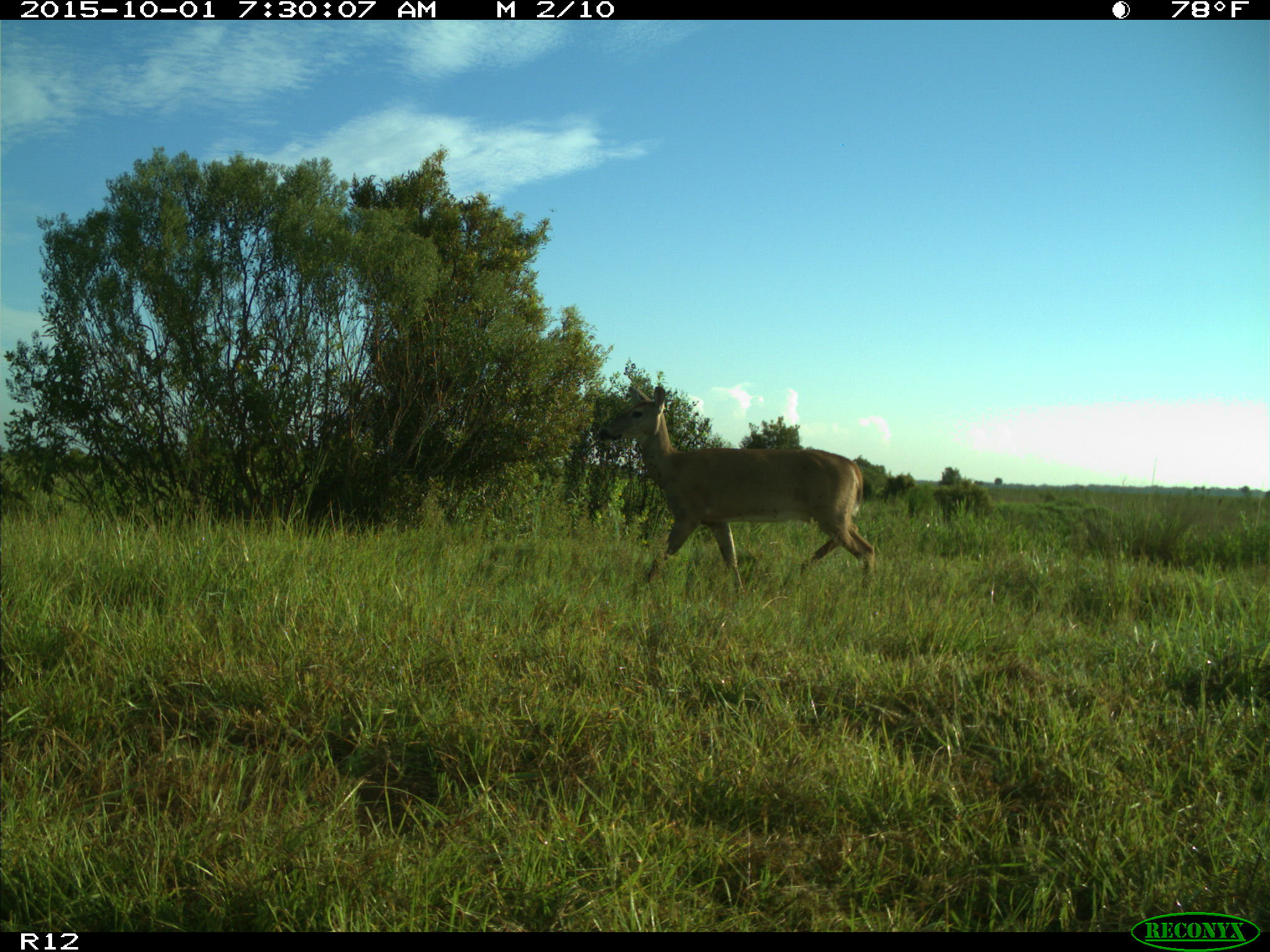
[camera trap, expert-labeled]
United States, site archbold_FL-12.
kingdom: Animalia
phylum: Chordata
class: Mammalia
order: Artiodactyla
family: Cervidae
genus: Odocoileus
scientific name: Odocoileus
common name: deer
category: unidentified deer